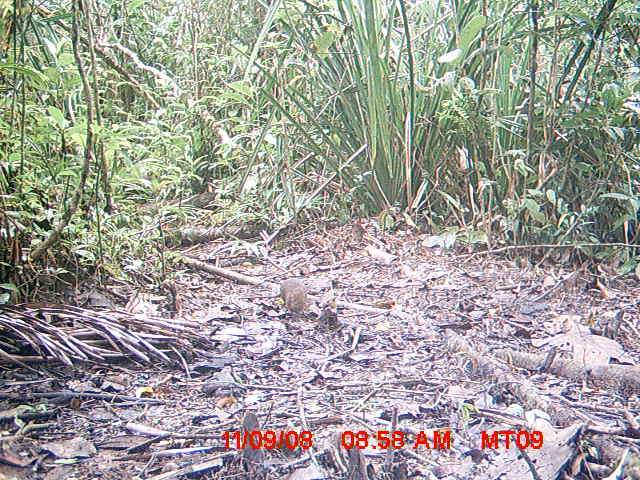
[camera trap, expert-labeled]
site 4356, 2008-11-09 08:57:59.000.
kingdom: Animalia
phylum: Chordata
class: Aves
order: Cuculiformes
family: Cuculidae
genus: Coua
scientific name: Coua serriana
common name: red-breasted coua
Coua serriana (red-breasted coua), count 1.